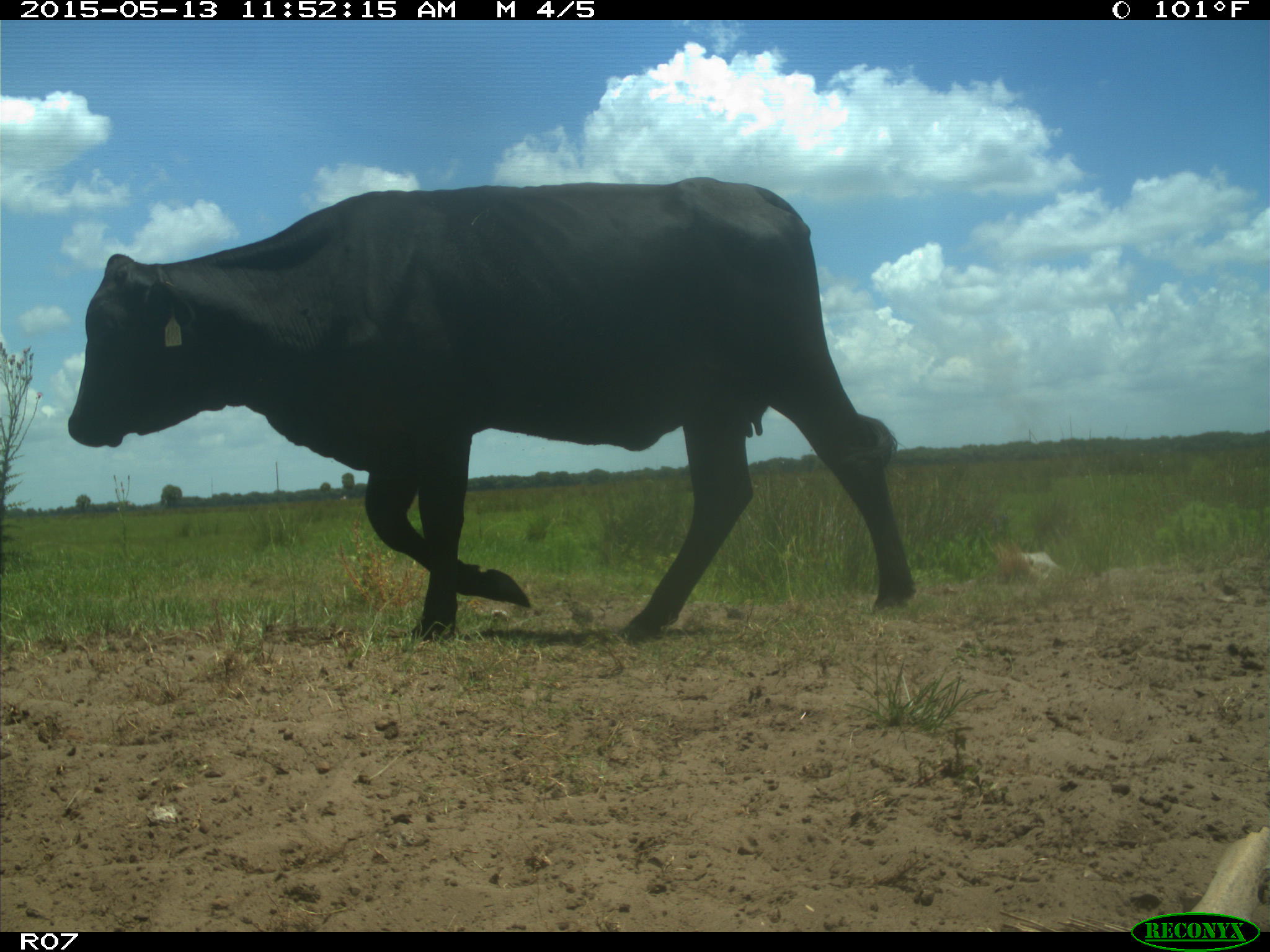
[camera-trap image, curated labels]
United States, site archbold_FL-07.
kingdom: Animalia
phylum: Chordata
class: Mammalia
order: Artiodactyla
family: Bovidae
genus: Bos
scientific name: Bos taurus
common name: domestic cow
Bos taurus (domestic cow).